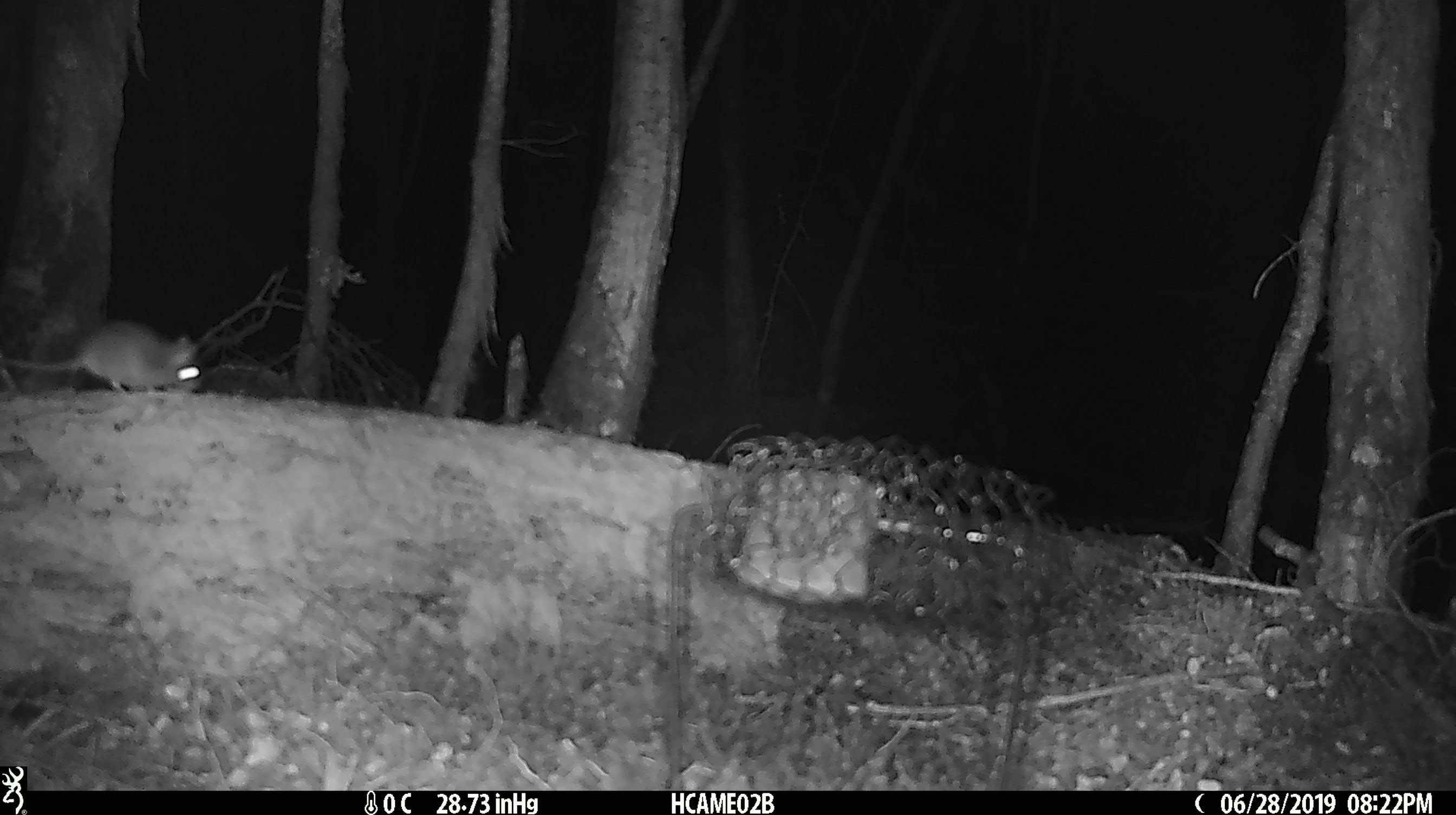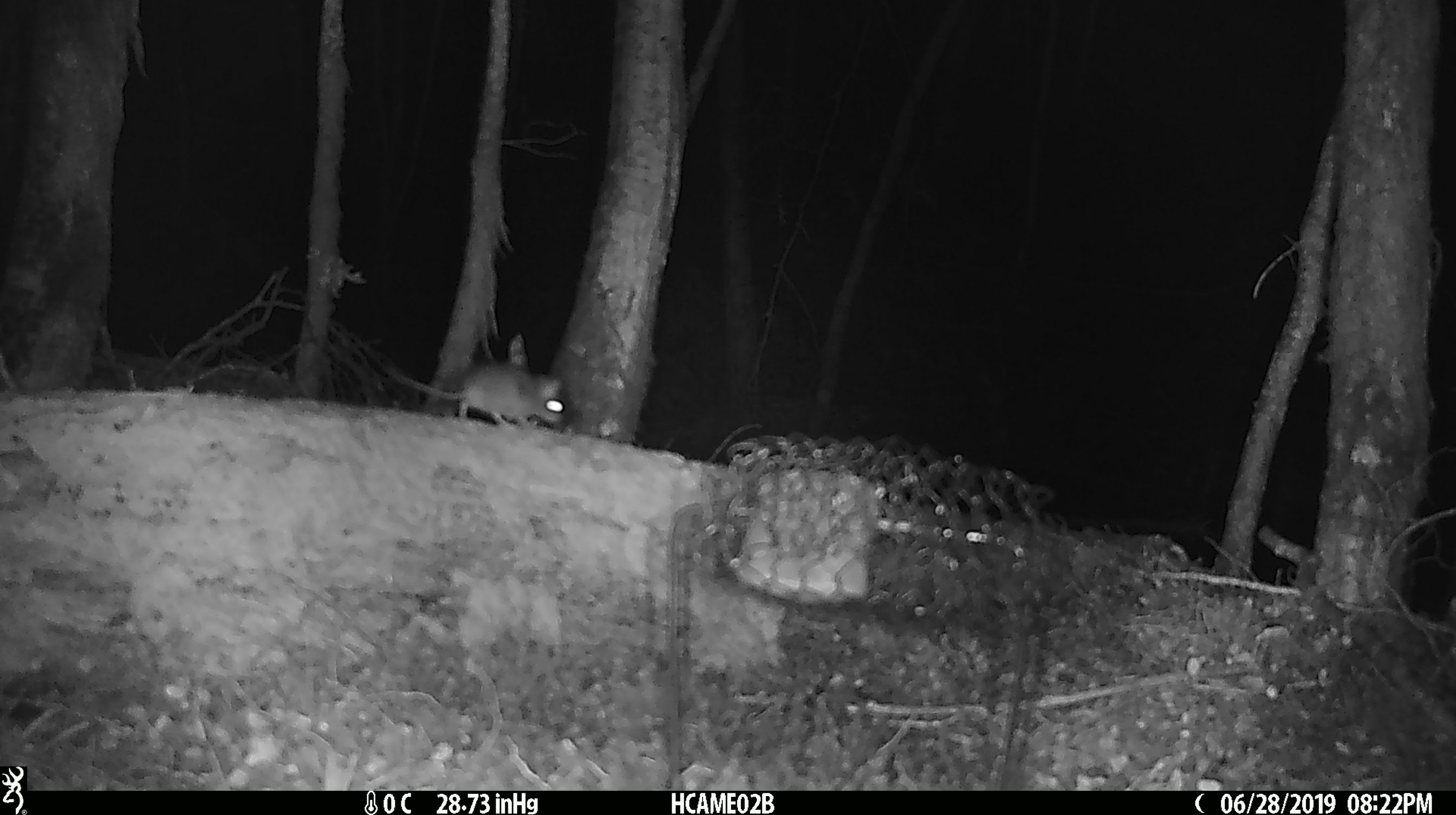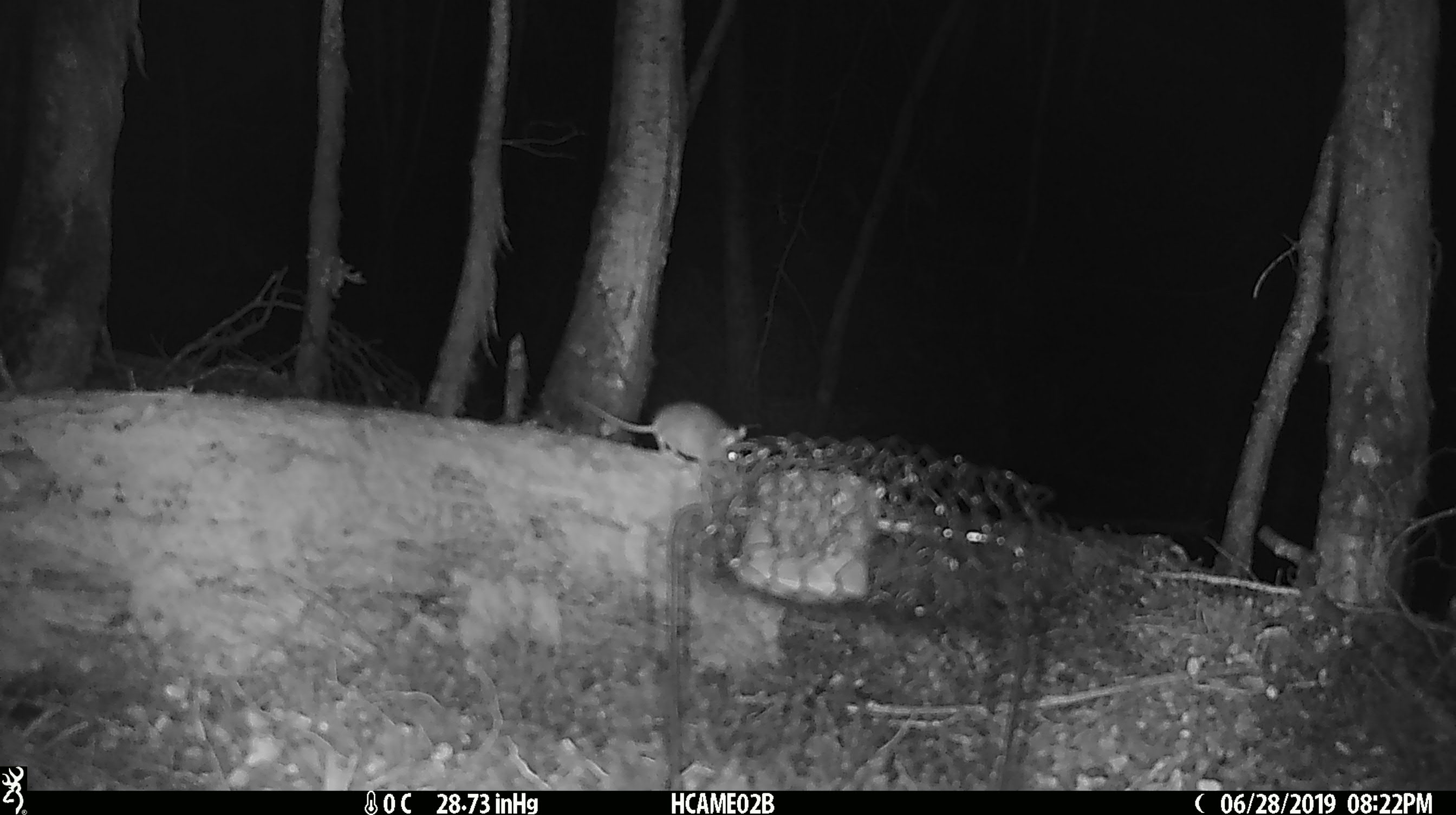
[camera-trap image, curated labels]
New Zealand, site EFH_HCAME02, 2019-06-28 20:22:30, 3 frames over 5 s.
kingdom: Animalia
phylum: Chordata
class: Mammalia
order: Rodentia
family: Muridae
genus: Mus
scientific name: Mus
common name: mouse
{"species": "mouse (Mus)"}